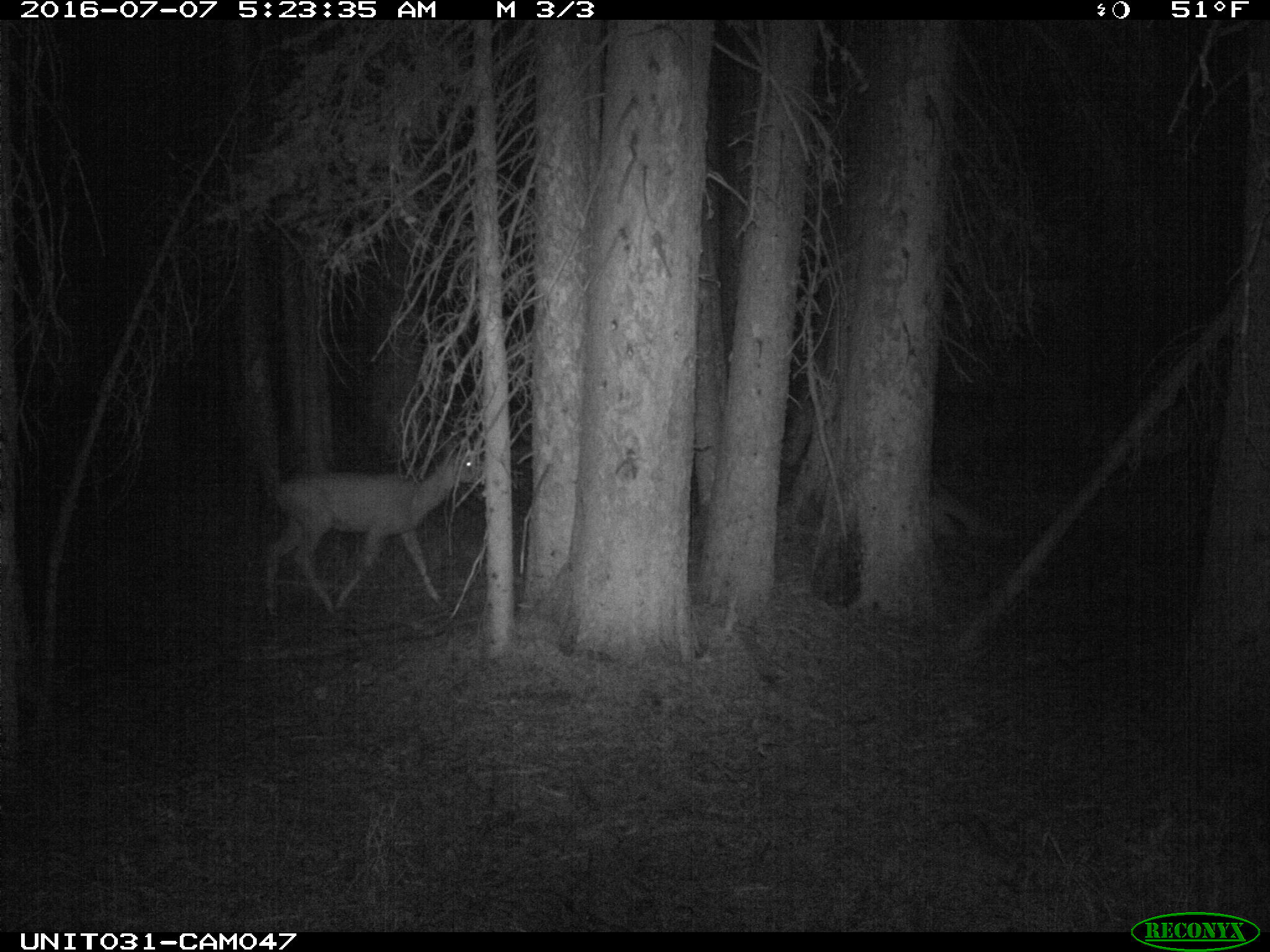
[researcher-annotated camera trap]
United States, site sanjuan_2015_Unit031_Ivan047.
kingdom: Animalia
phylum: Chordata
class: Mammalia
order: Artiodactyla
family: Cervidae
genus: Odocoileus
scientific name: Odocoileus hemionus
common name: mule deer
Odocoileus hemionus (mule deer).